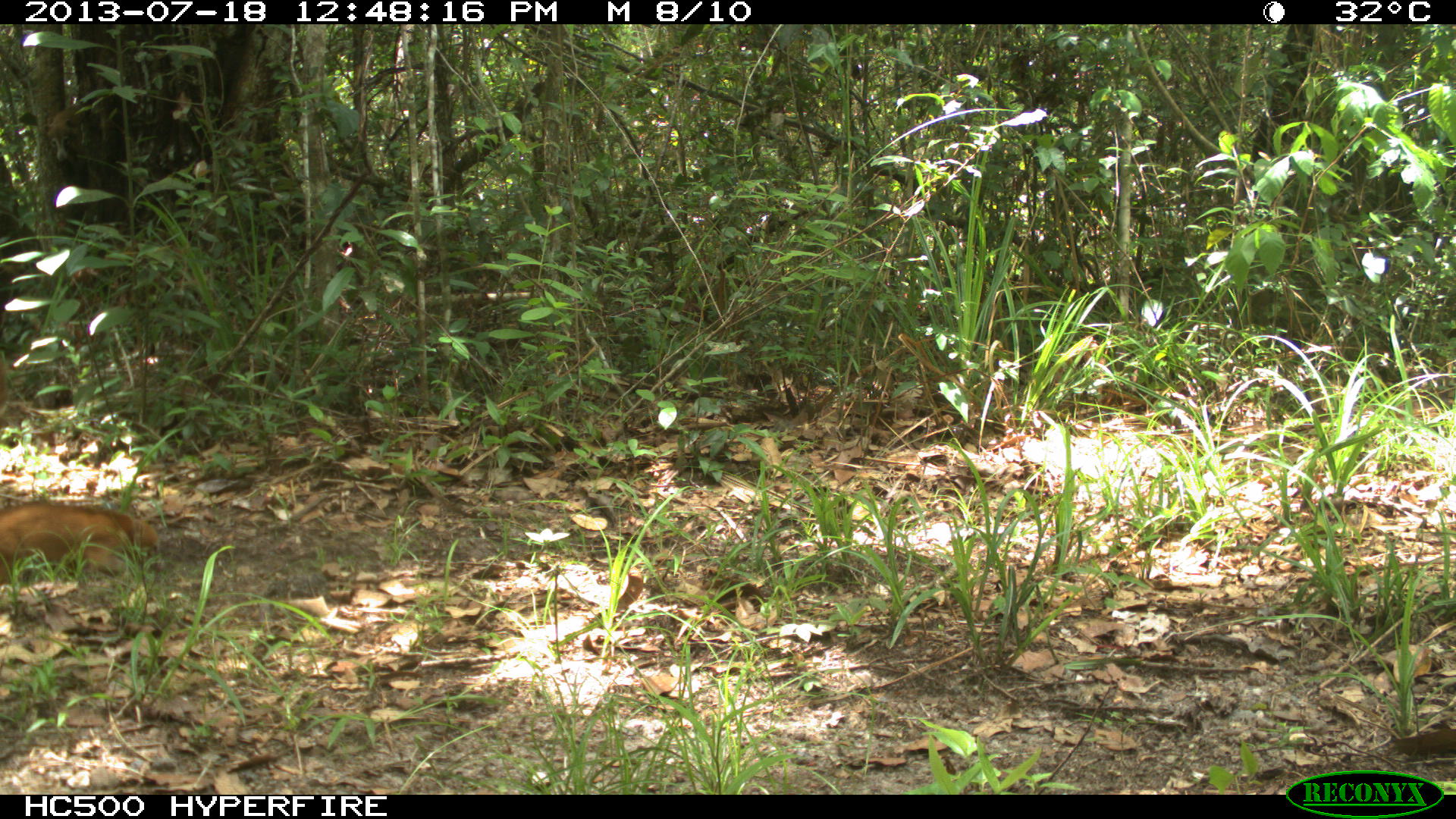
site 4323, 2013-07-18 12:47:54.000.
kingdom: Animalia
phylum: Chordata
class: Mammalia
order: Carnivora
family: Procyonidae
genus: Nasua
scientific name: Nasua narica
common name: white-nosed coati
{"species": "Nasua narica (white-nosed coati)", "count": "4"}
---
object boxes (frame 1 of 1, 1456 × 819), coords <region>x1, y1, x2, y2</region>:
nasua narica: <region>0, 500, 166, 585</region>